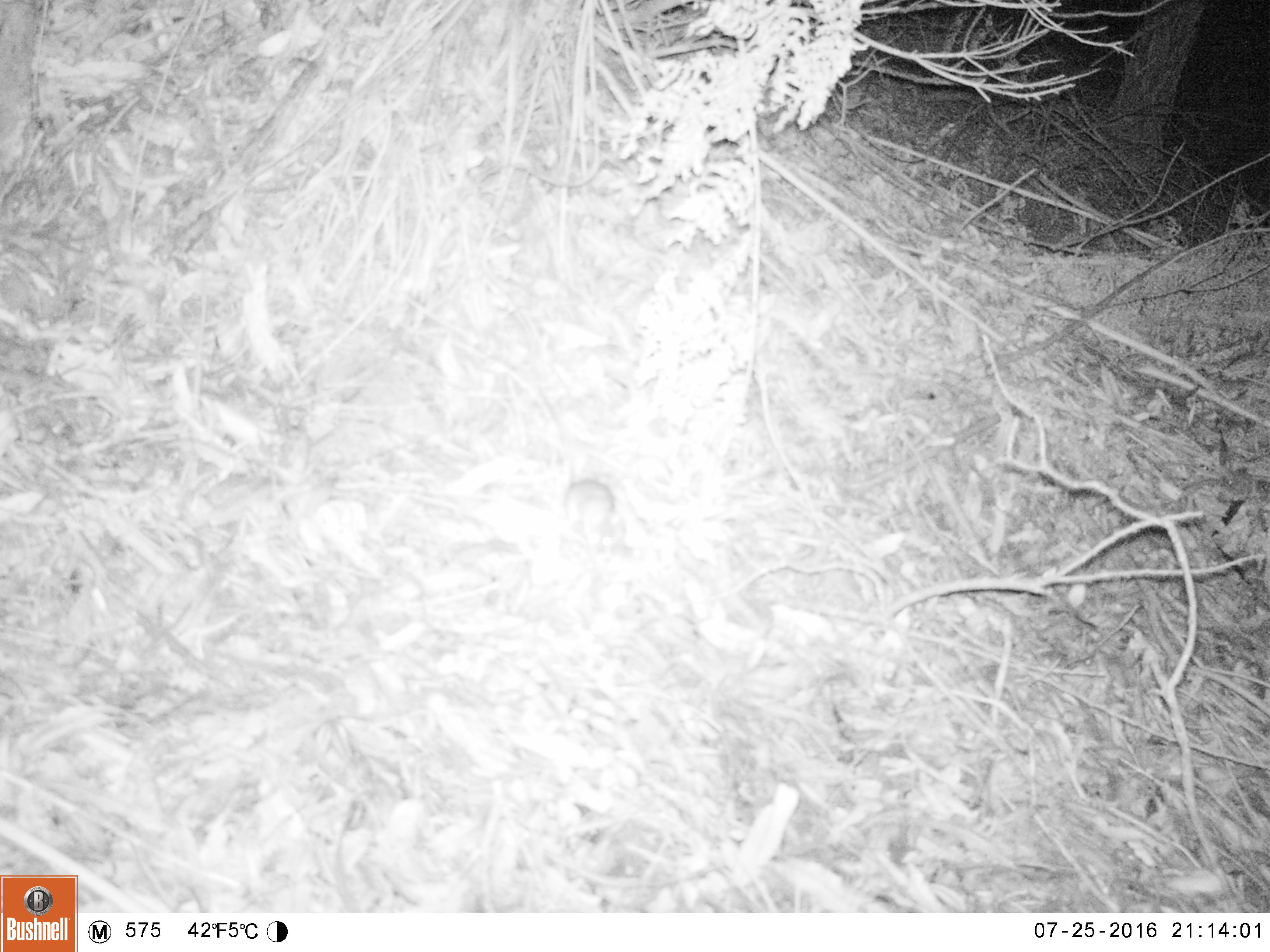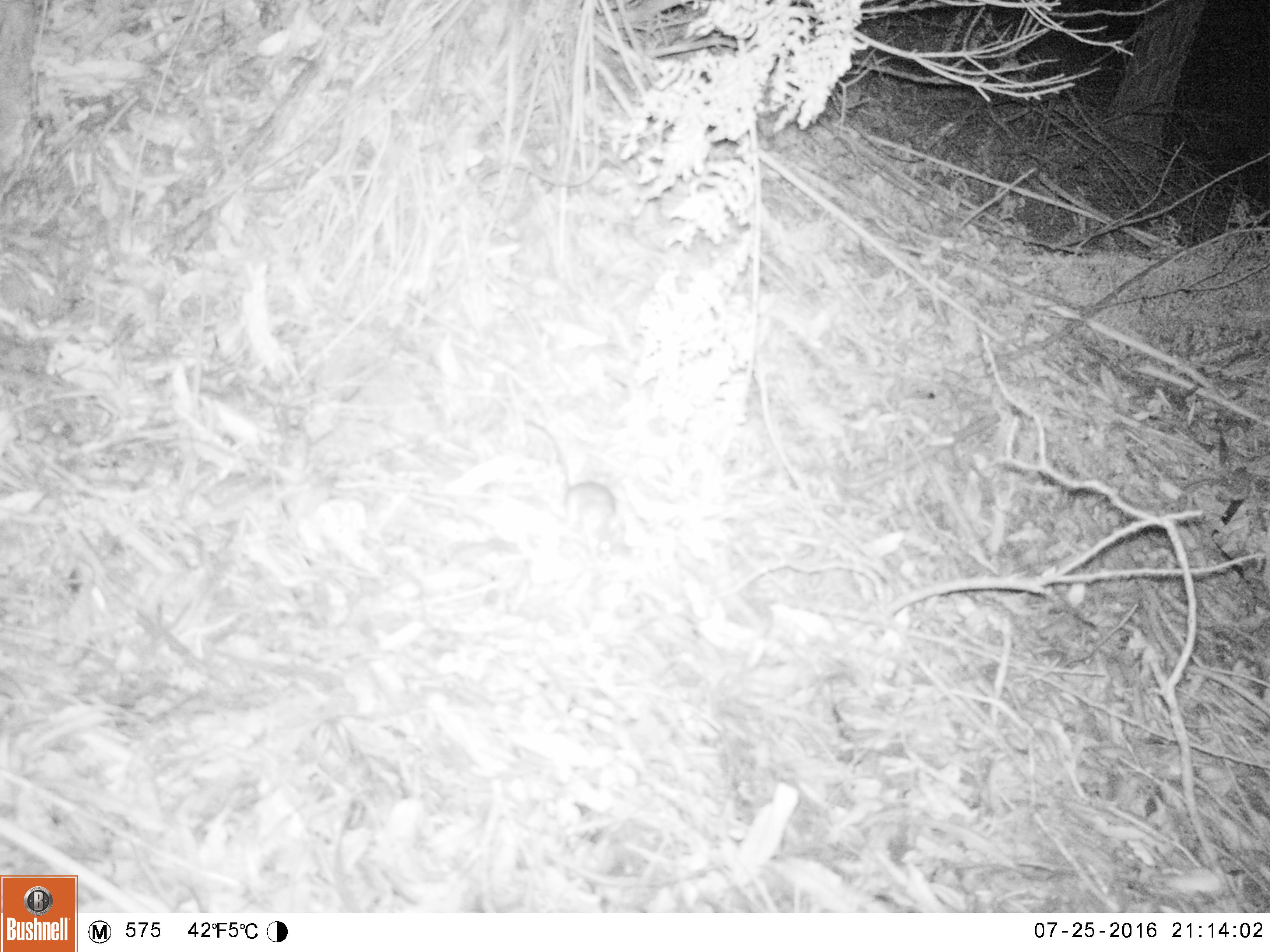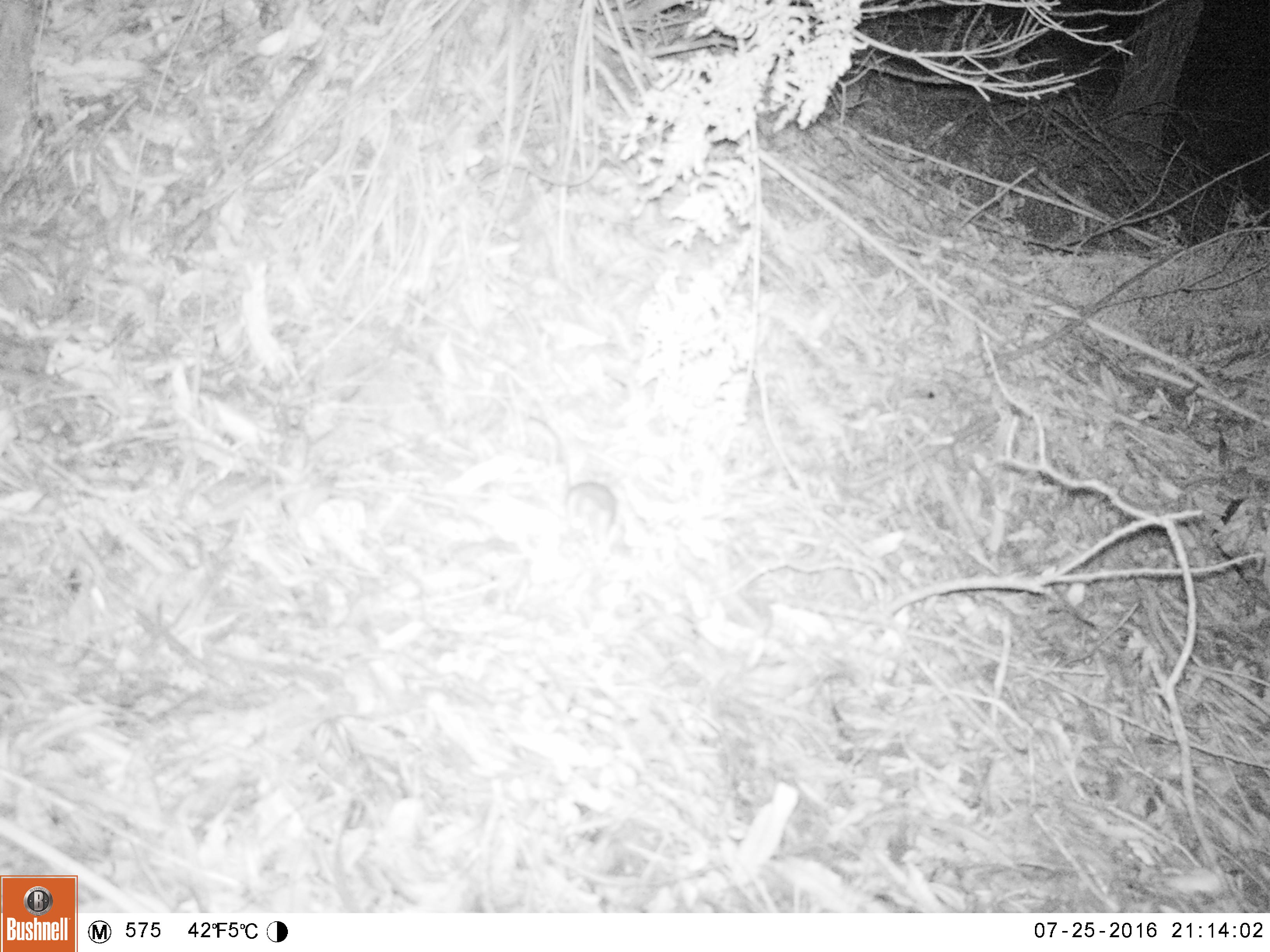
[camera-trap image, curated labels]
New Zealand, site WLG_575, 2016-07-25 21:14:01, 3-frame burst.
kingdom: Animalia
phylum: Chordata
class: Mammalia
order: Rodentia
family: Muridae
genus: Rattus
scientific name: Rattus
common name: rat